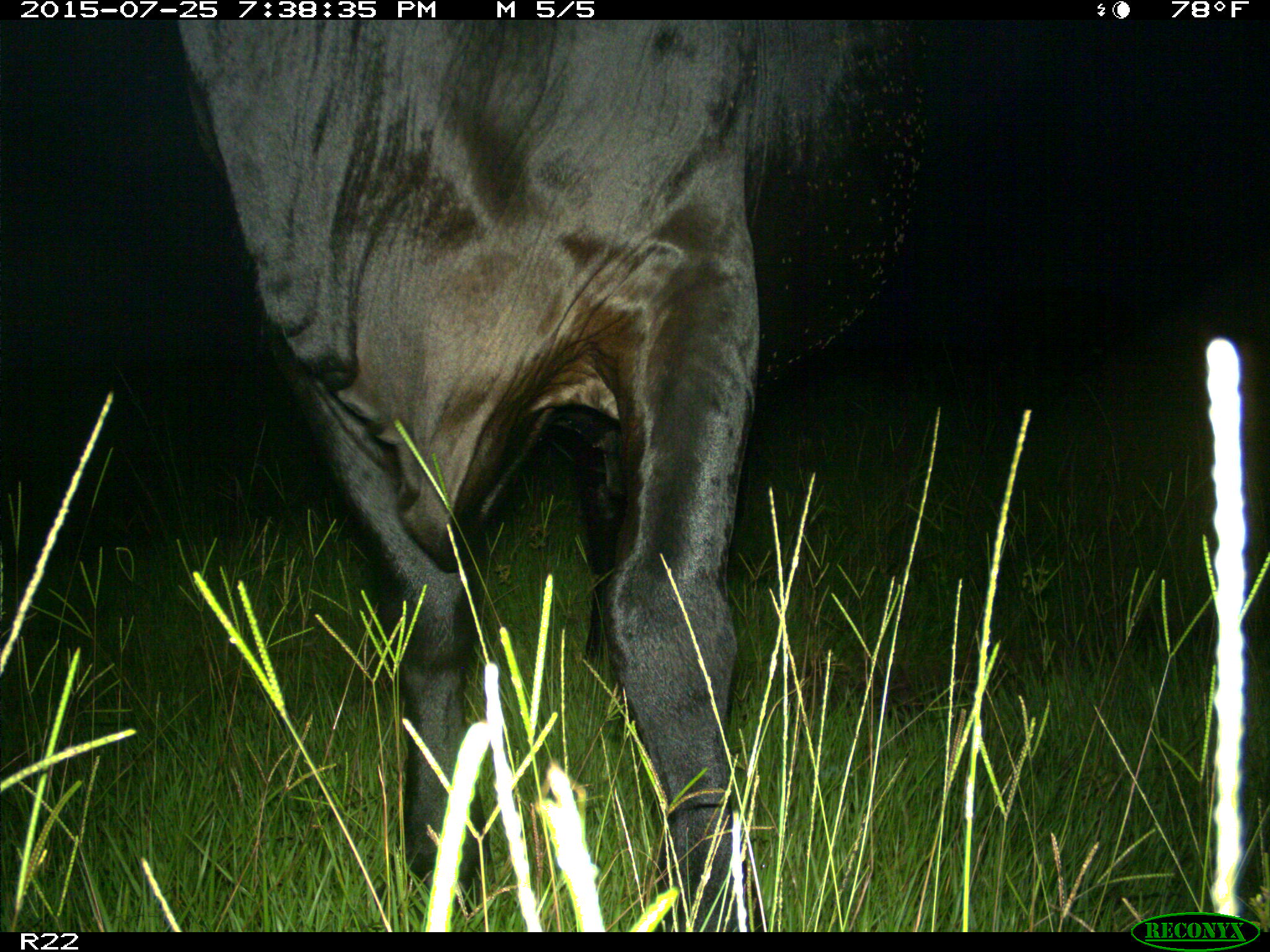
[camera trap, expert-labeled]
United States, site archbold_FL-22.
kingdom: Animalia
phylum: Chordata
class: Mammalia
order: Artiodactyla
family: Bovidae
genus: Bos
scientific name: Bos taurus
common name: domestic cow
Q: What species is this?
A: Bos taurus (domestic cow).